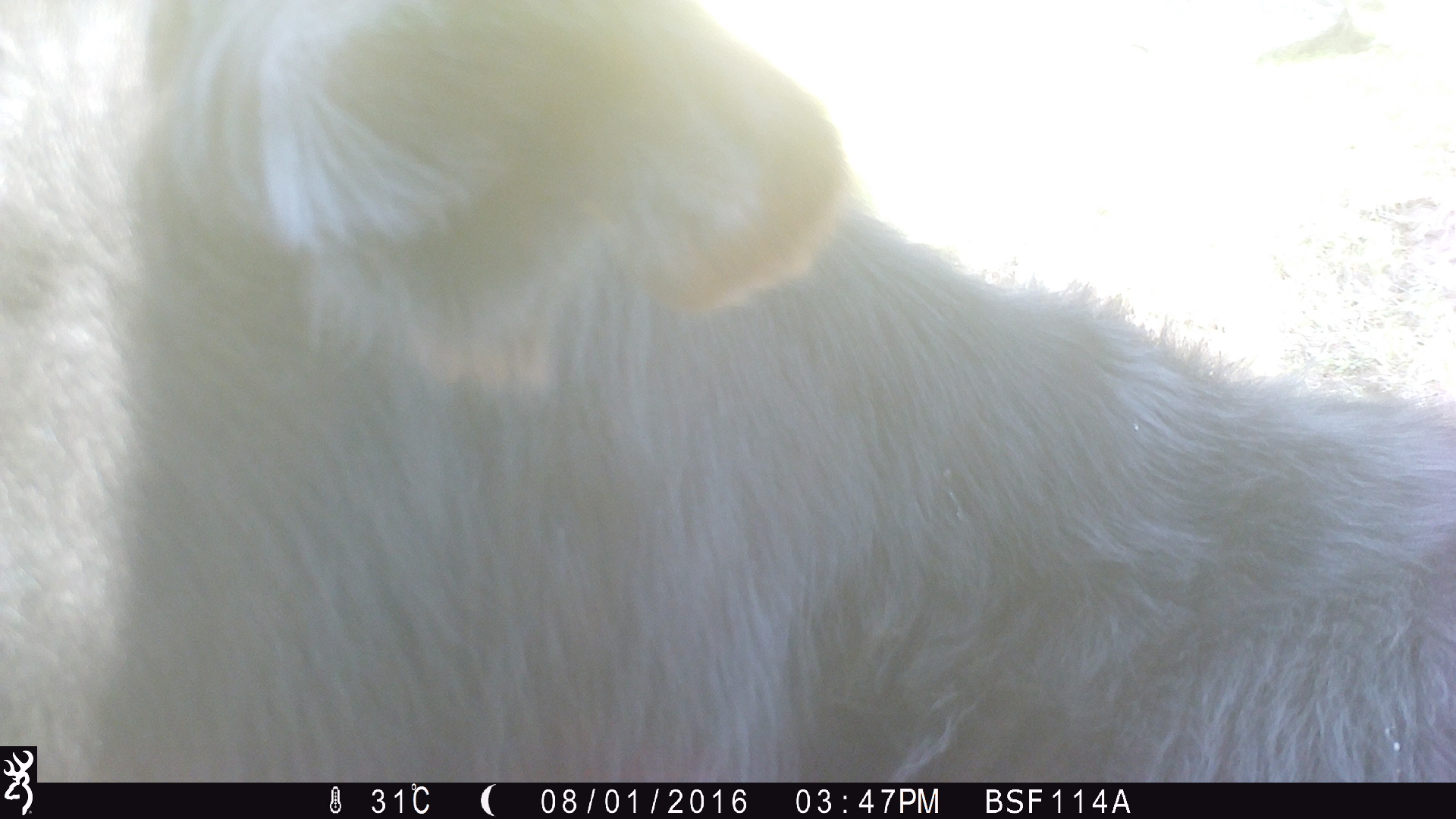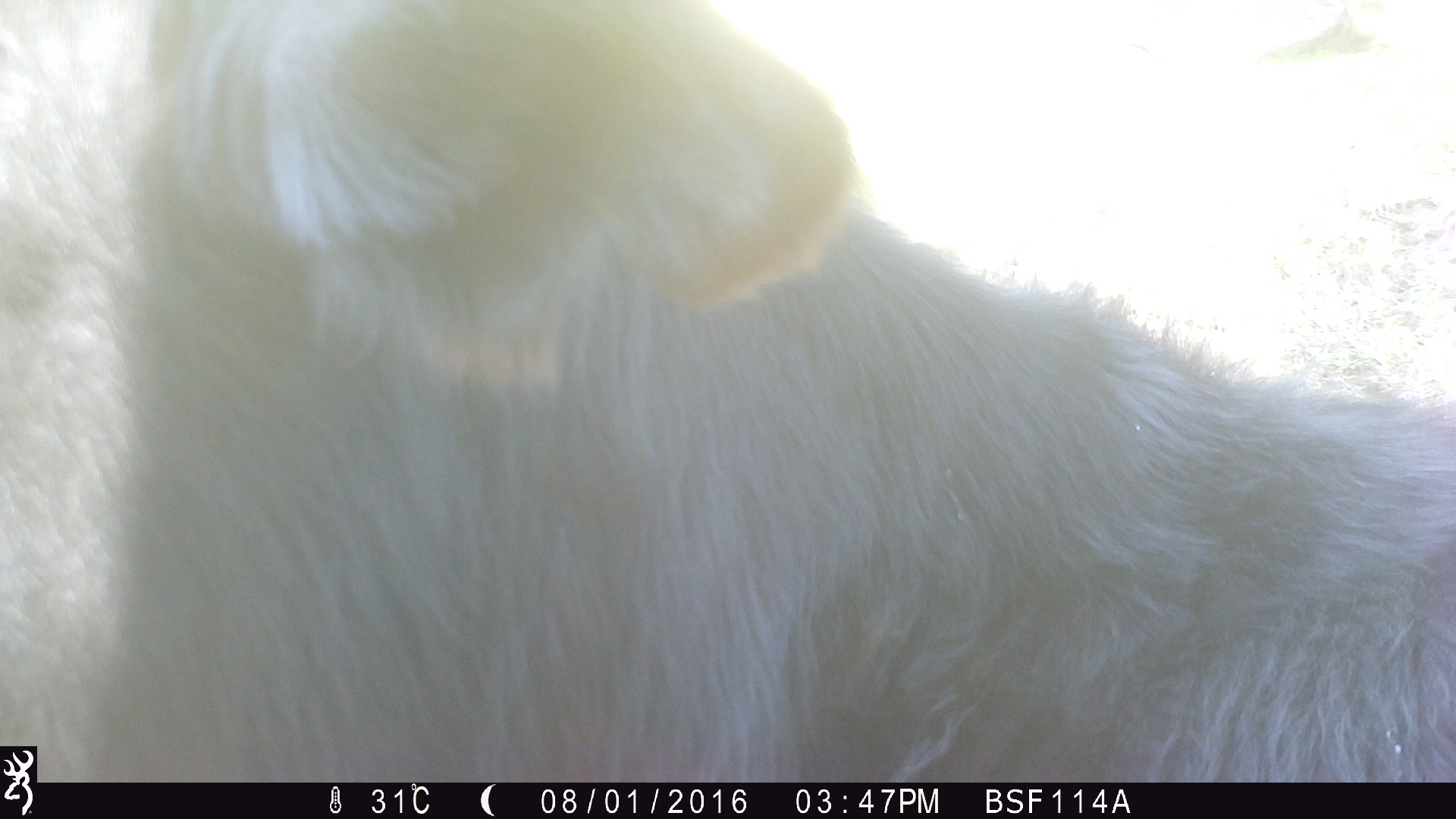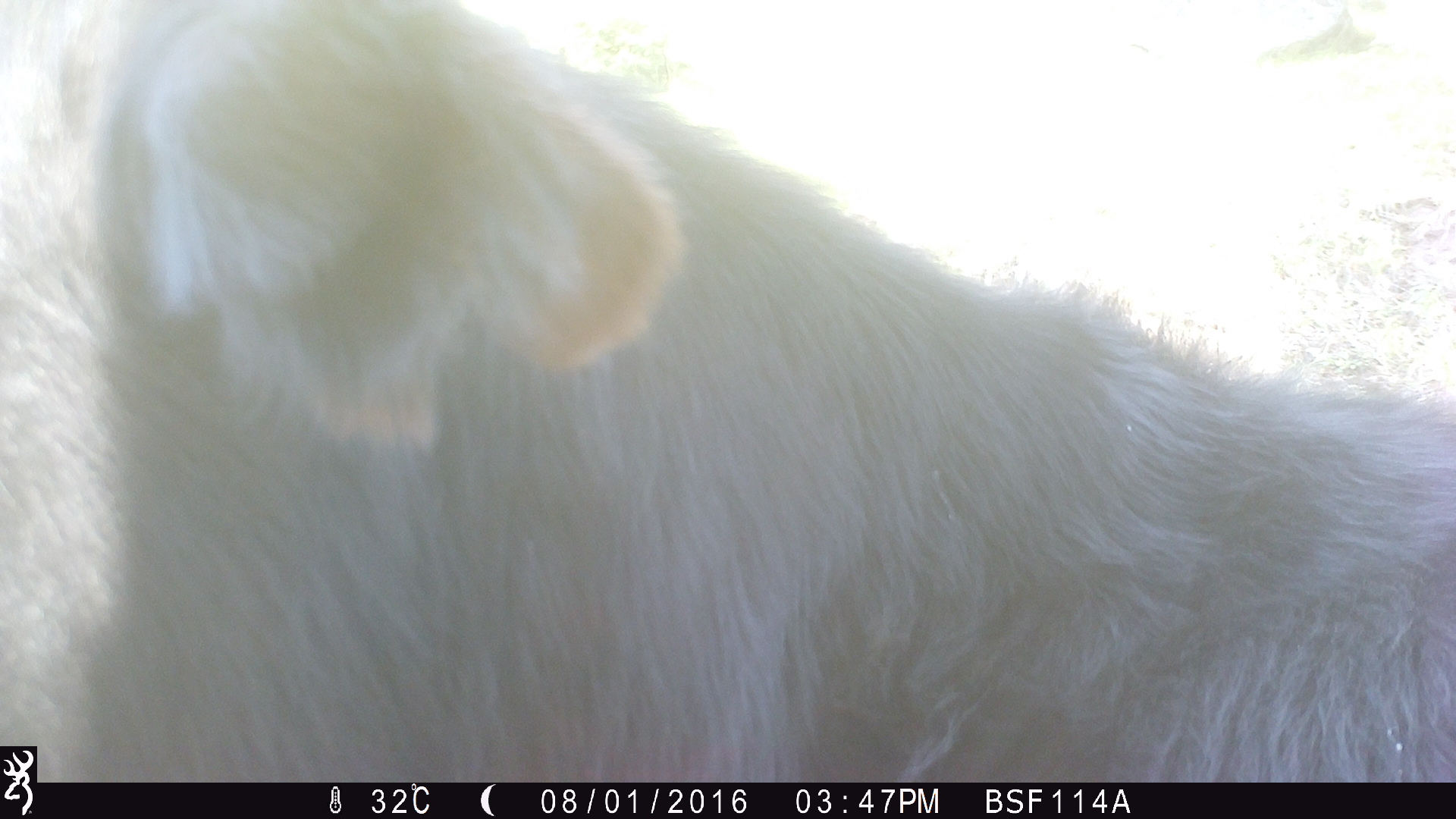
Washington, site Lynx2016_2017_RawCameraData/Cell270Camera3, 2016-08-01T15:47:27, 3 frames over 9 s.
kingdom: Animalia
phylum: Chordata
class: Mammalia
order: Artiodactyla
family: Bovidae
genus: Bos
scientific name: Bos taurus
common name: domestic cattle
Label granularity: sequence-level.